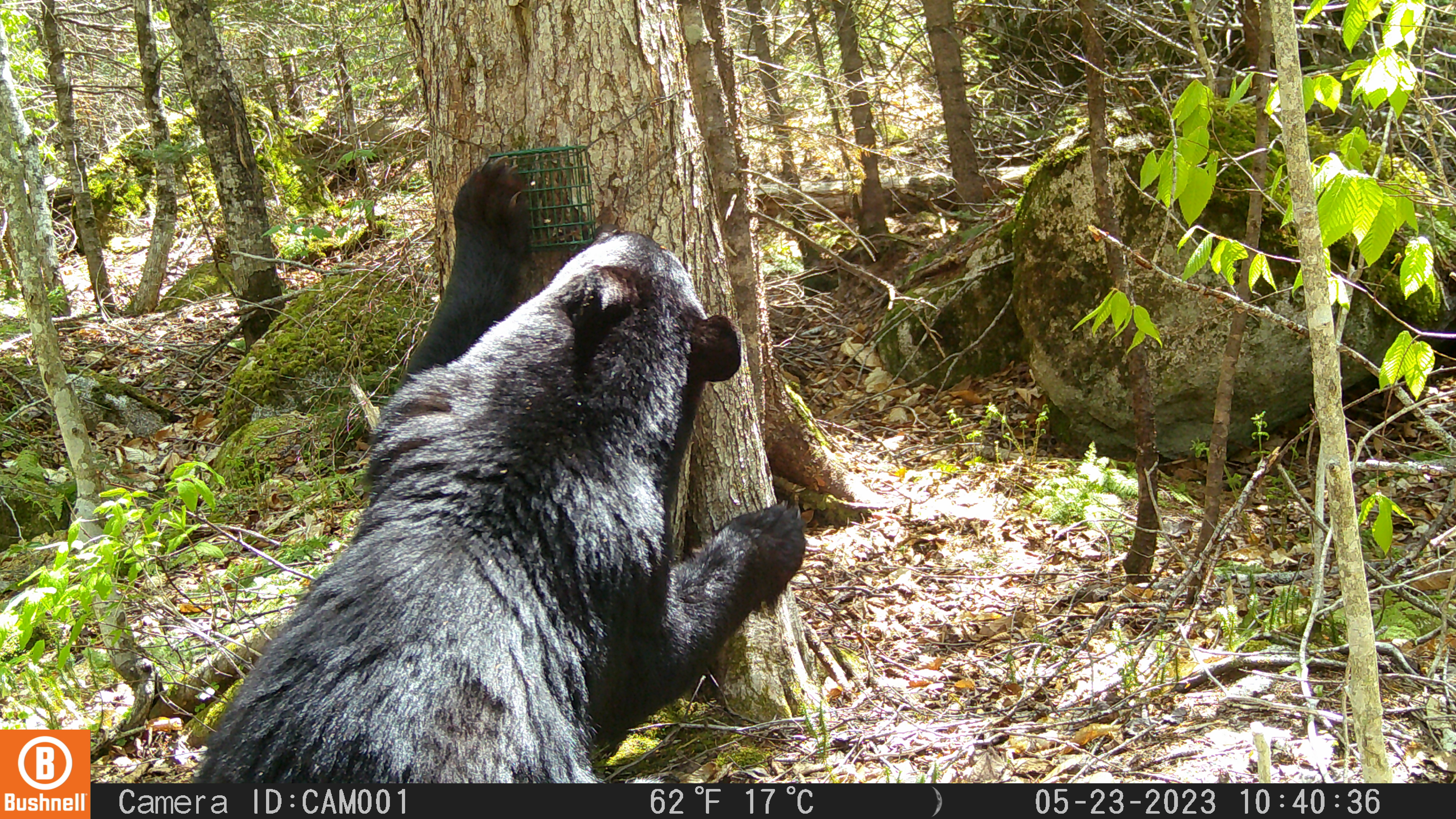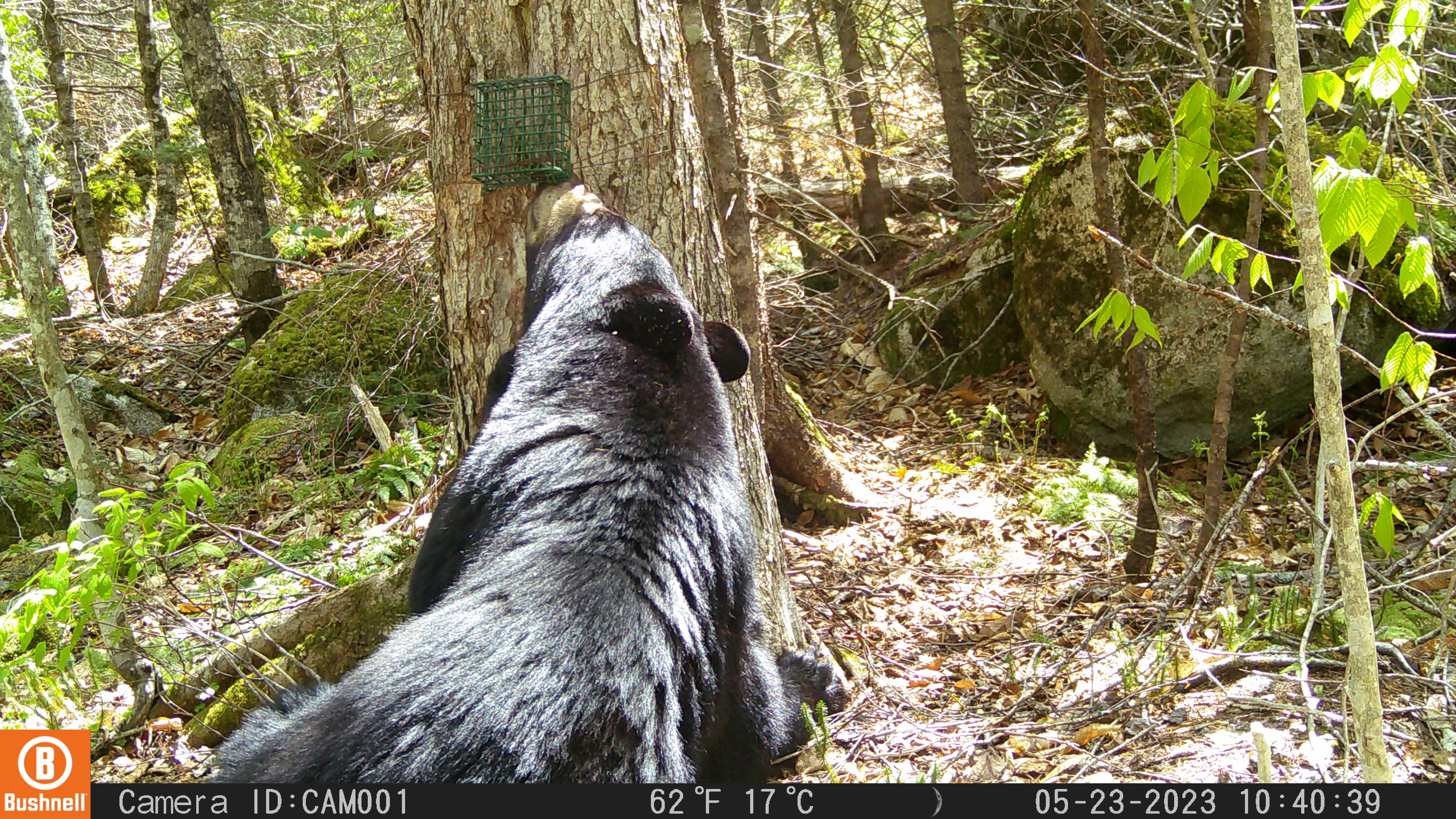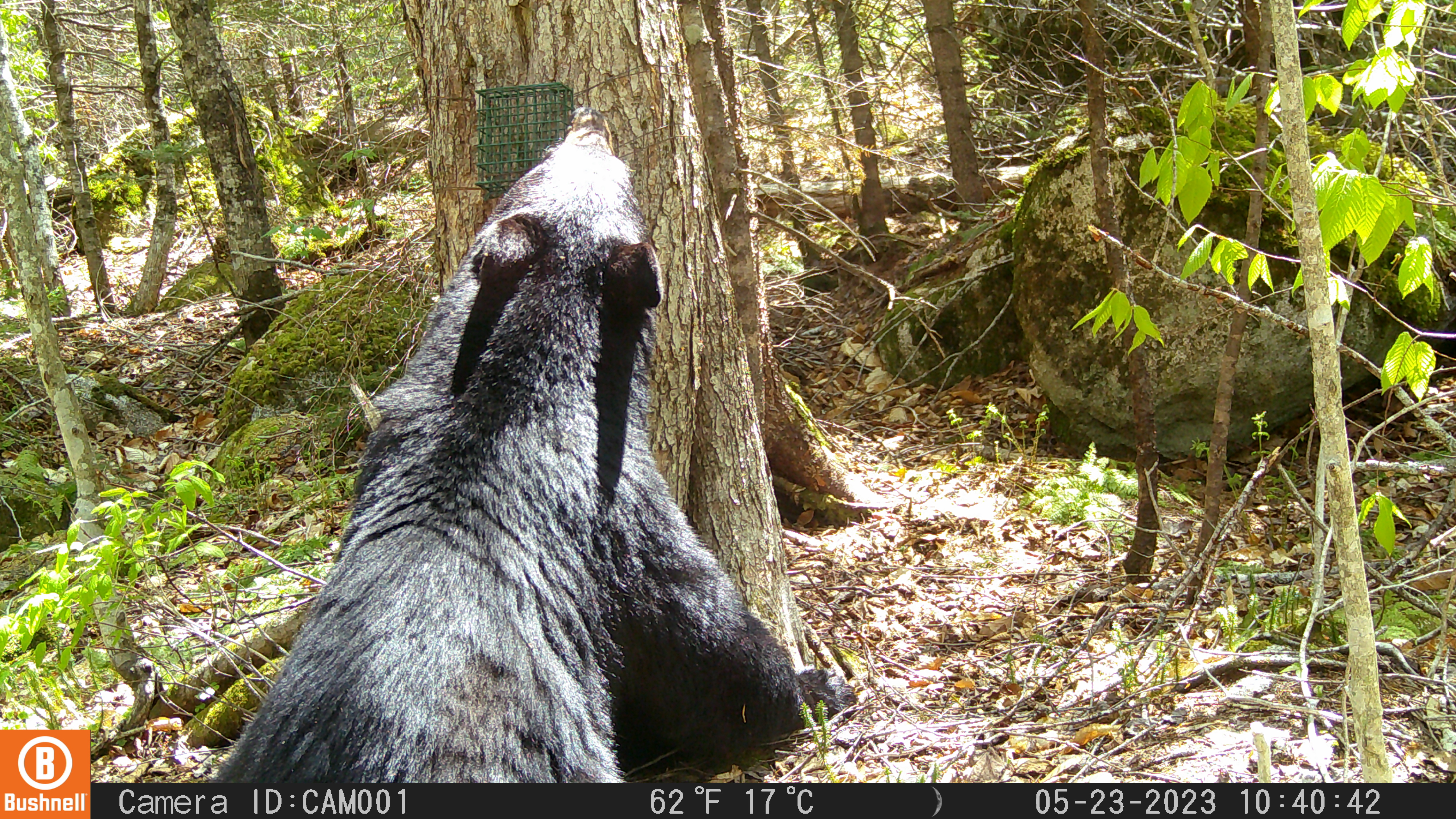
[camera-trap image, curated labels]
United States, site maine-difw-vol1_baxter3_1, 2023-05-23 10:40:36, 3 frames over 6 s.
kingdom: Animalia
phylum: Chordata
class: Mammalia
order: Carnivora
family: Ursidae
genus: Ursus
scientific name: Ursus americanus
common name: black bear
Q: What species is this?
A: Black bear (Ursus americanus).